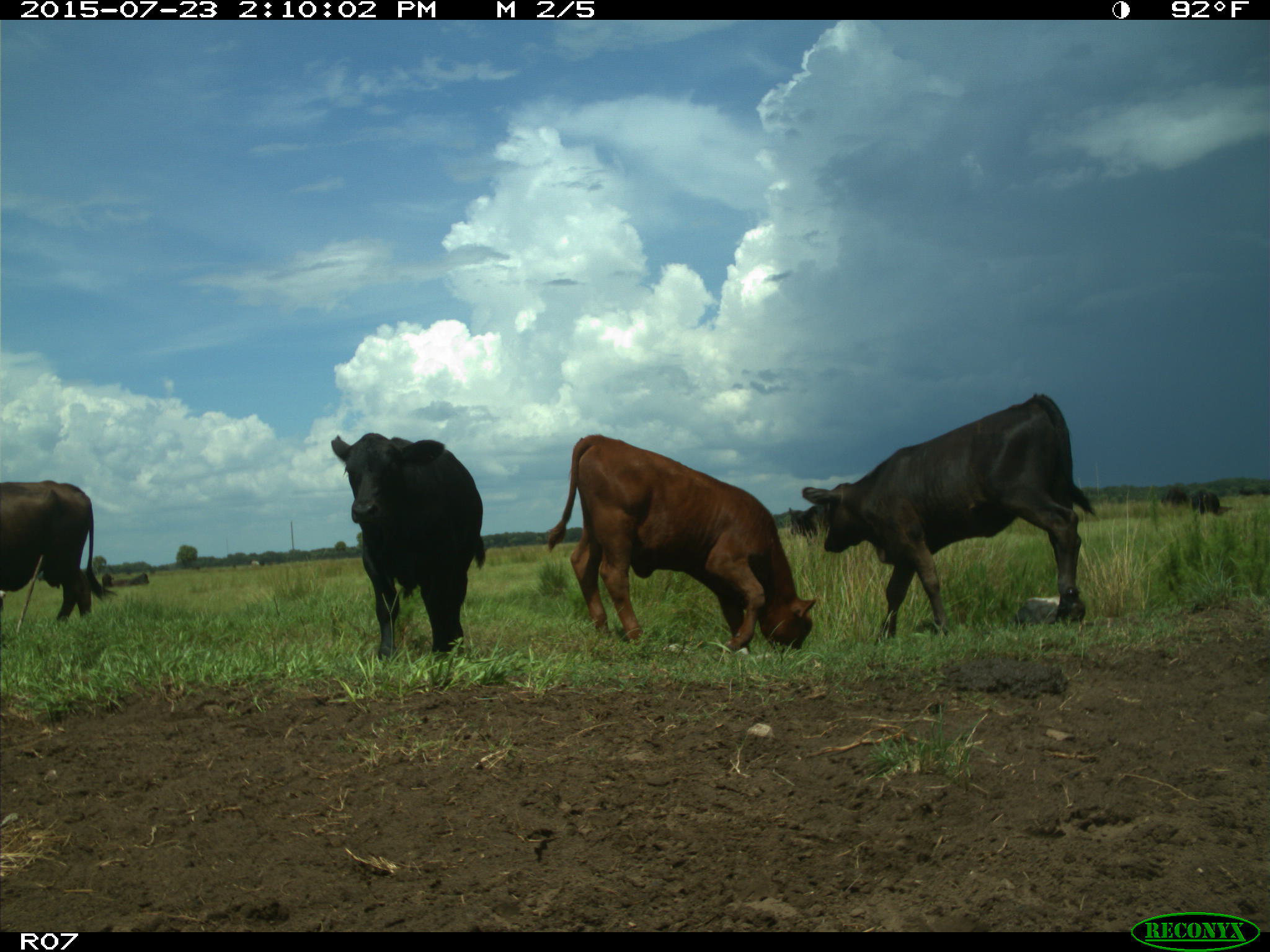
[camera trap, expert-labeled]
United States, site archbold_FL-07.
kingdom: Animalia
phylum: Chordata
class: Mammalia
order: Artiodactyla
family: Bovidae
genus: Bos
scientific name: Bos taurus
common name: domestic cow